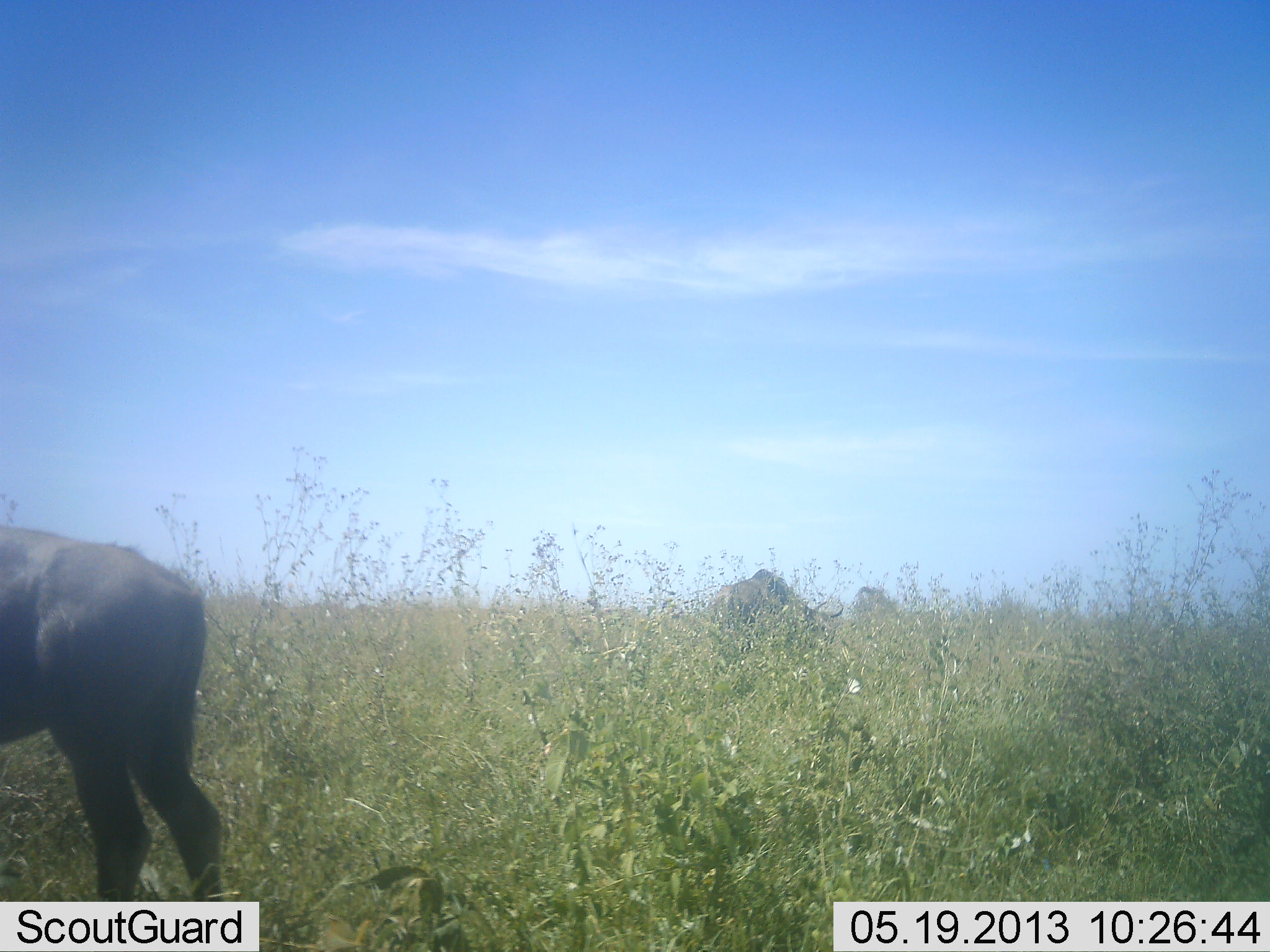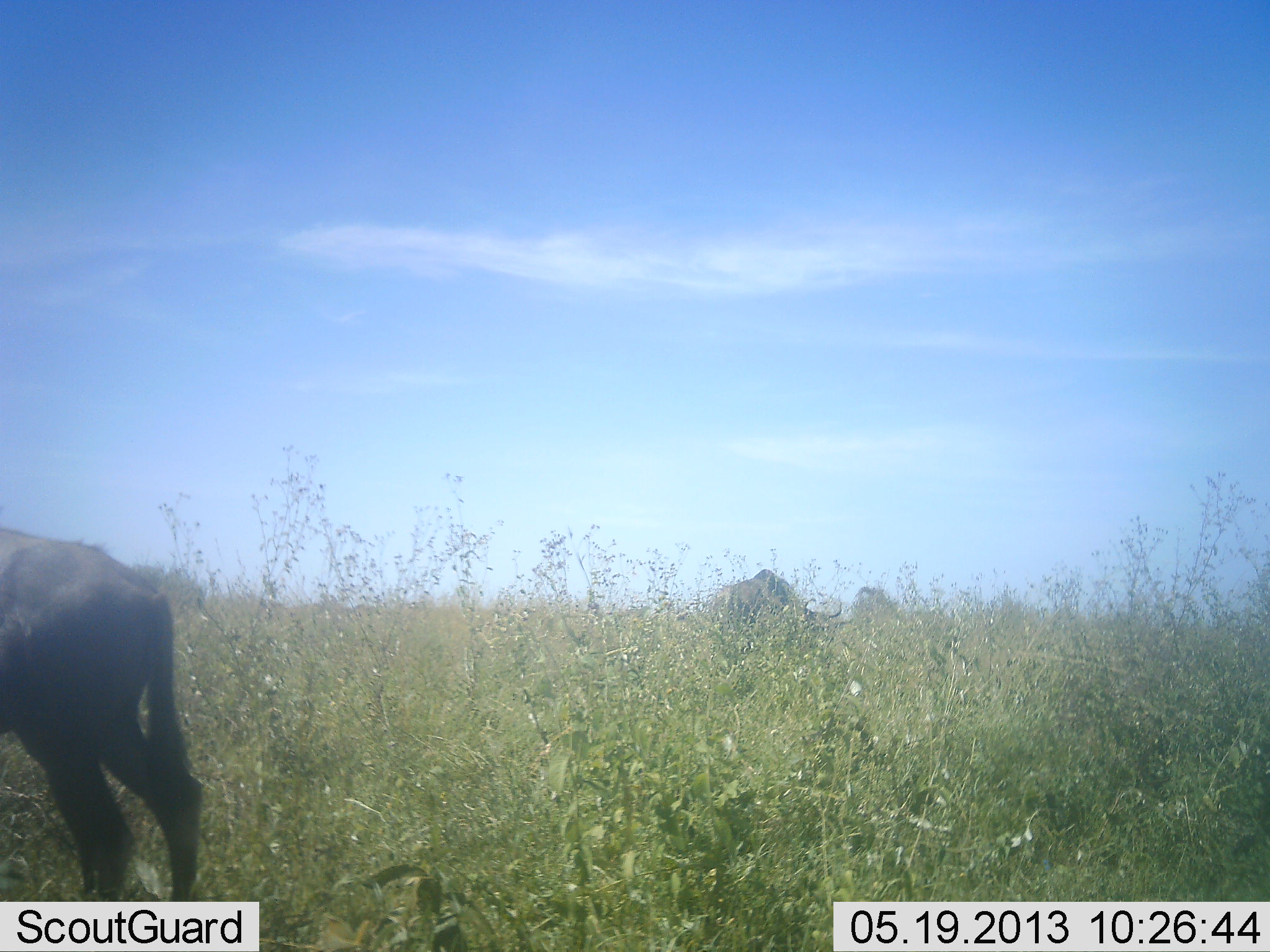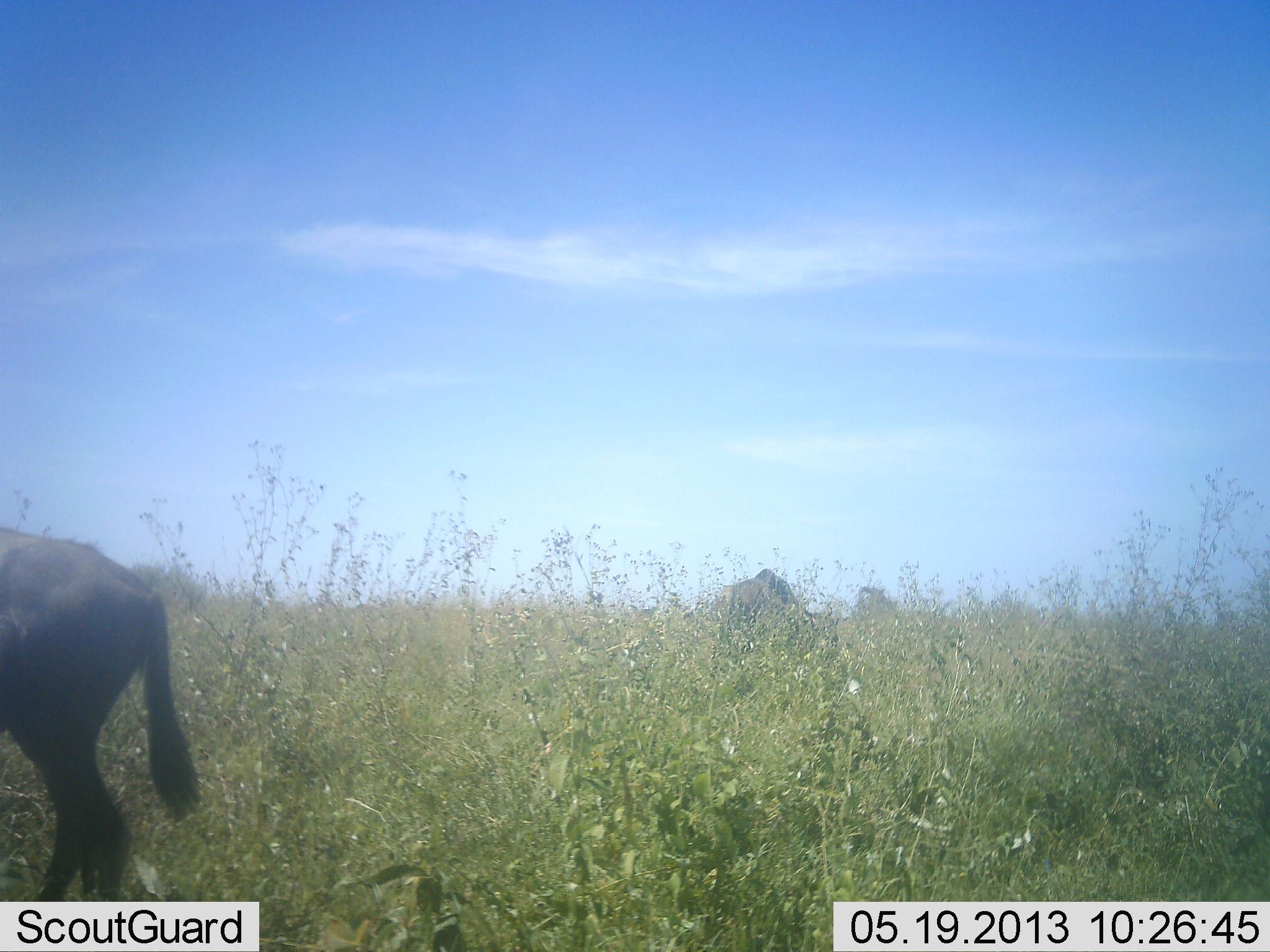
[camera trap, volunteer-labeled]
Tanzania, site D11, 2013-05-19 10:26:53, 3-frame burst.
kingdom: Animalia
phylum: Chordata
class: Mammalia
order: Artiodactyla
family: Bovidae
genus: Connochaetes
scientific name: Connochaetes taurinus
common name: blue wildebeest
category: wildebeest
Wildebeest (blue wildebeest) (Connochaetes taurinus), count 2. Behavior (volunteer vote fractions): standing 44%, resting 0%, moving 12%, interacting 0%. Young present (vote fraction): 12%. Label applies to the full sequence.